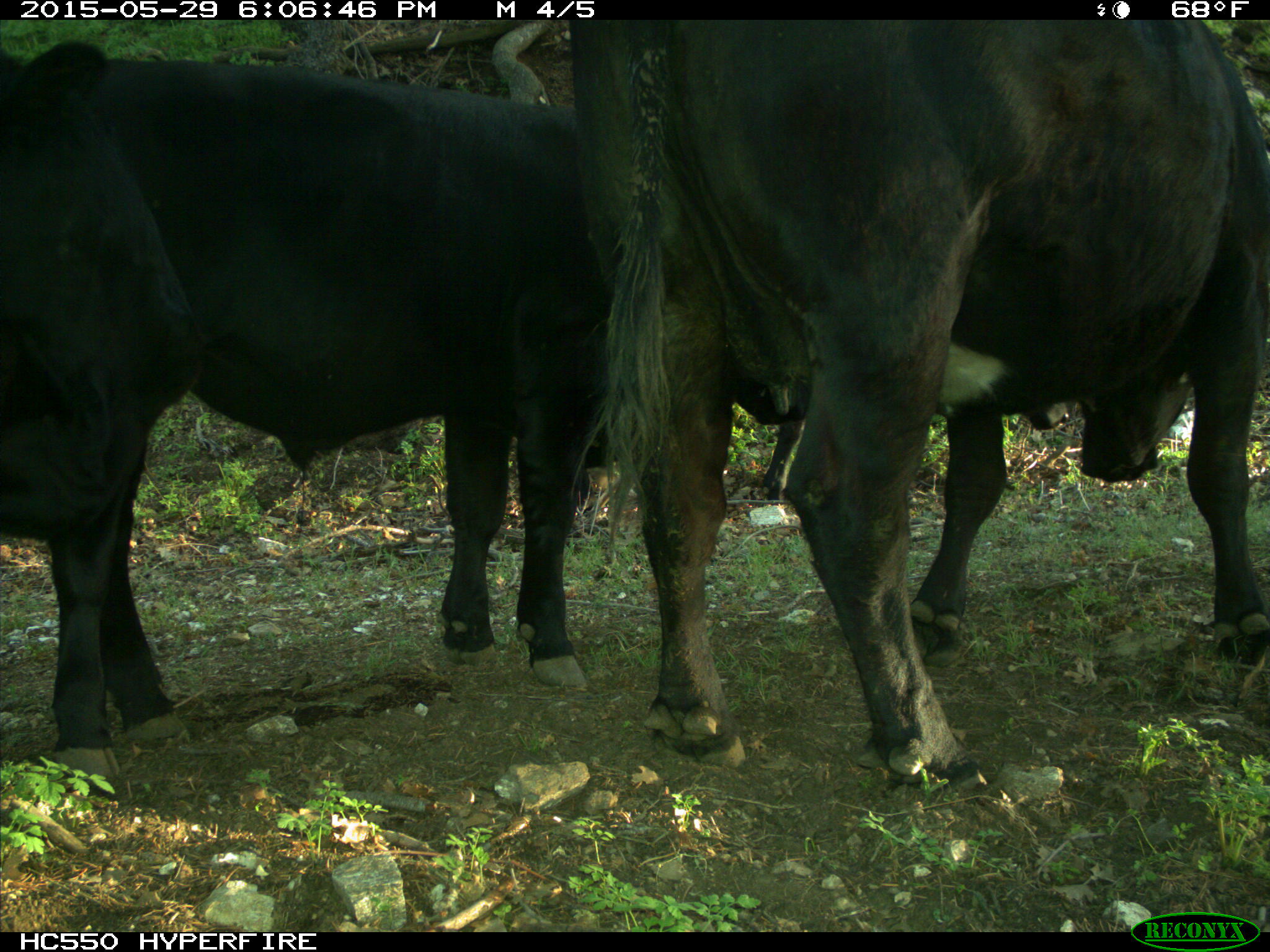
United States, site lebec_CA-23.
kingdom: Animalia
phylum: Chordata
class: Mammalia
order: Artiodactyla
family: Bovidae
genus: Bos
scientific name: Bos taurus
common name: domestic cow